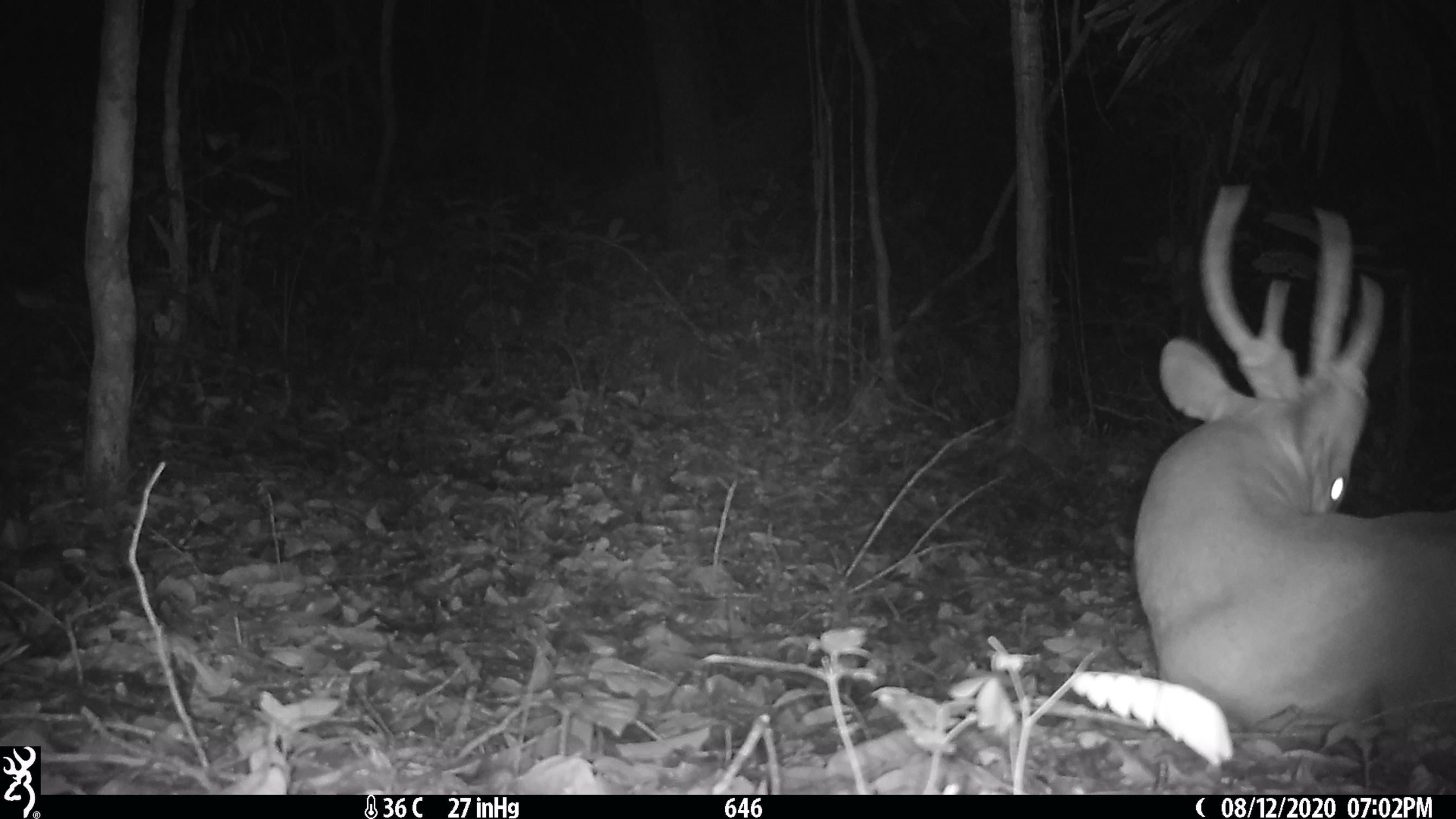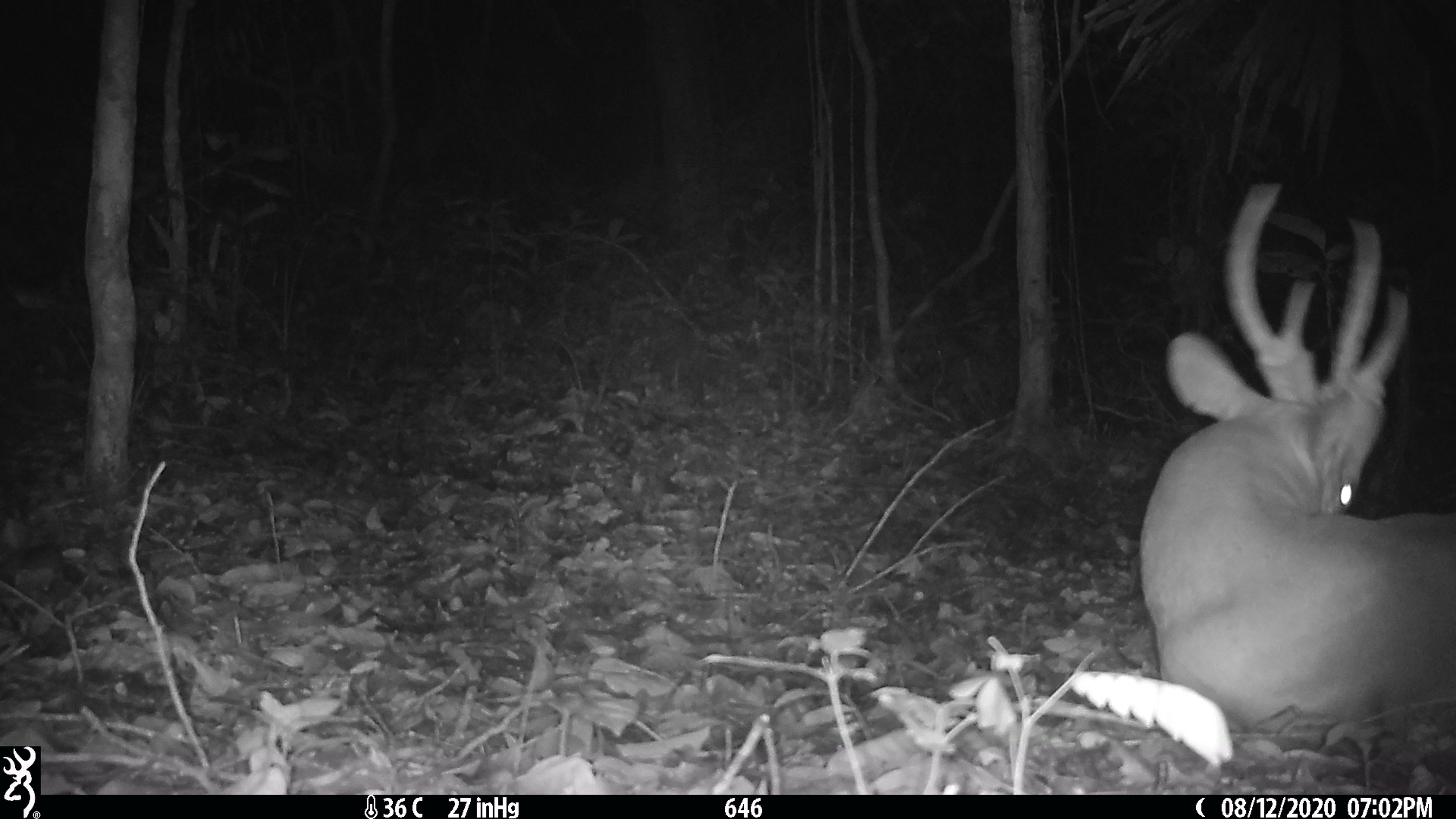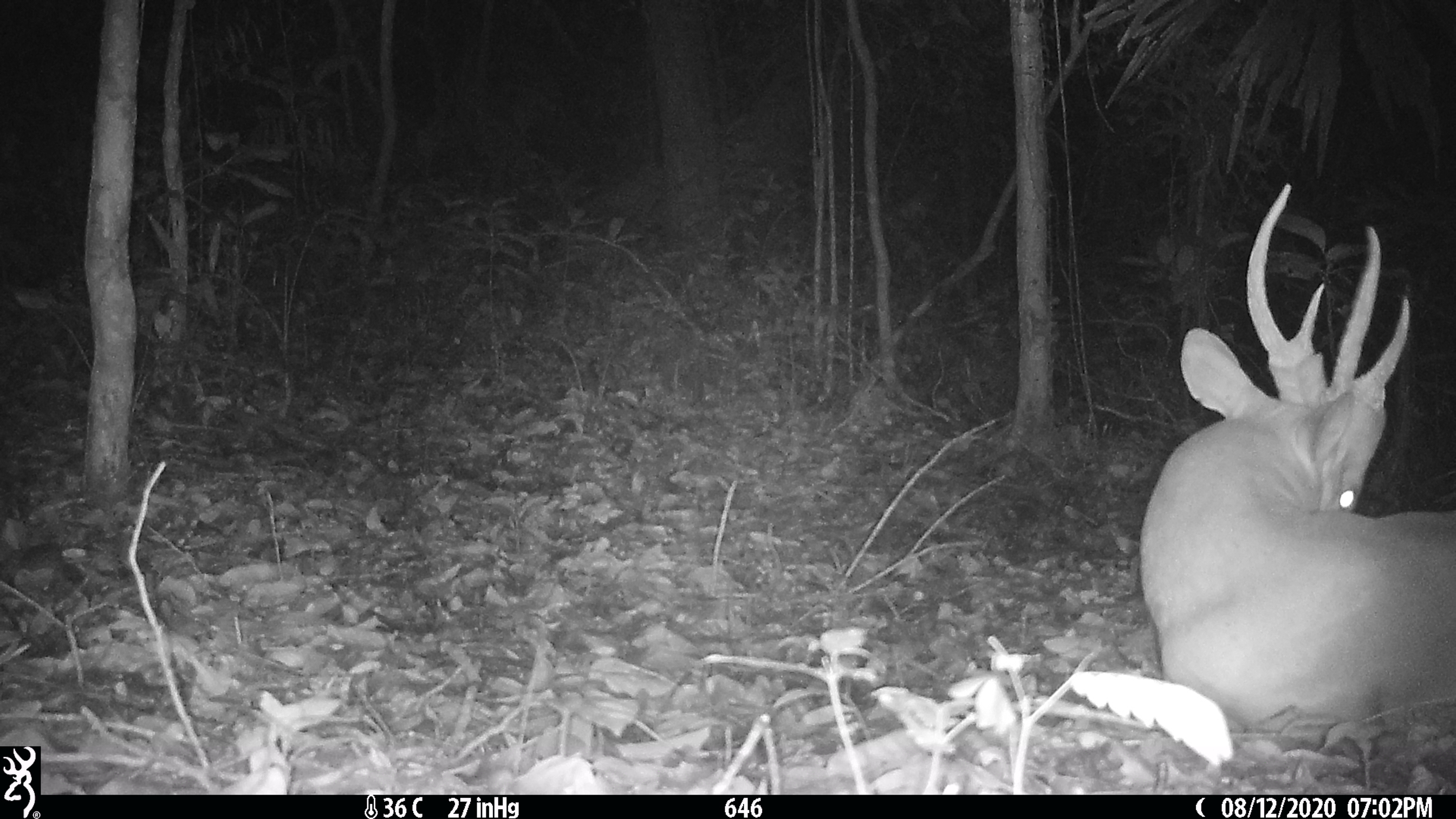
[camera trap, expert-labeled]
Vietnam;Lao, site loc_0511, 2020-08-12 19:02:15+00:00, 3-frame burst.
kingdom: Animalia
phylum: Chordata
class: Mammalia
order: Artiodactyla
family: Cervidae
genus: Muntiacus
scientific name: Muntiacus vuquangensis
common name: large-antlered muntjac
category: large antlered muntjac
Large antlered muntjac (large-antlered muntjac) (Muntiacus vuquangensis). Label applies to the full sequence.